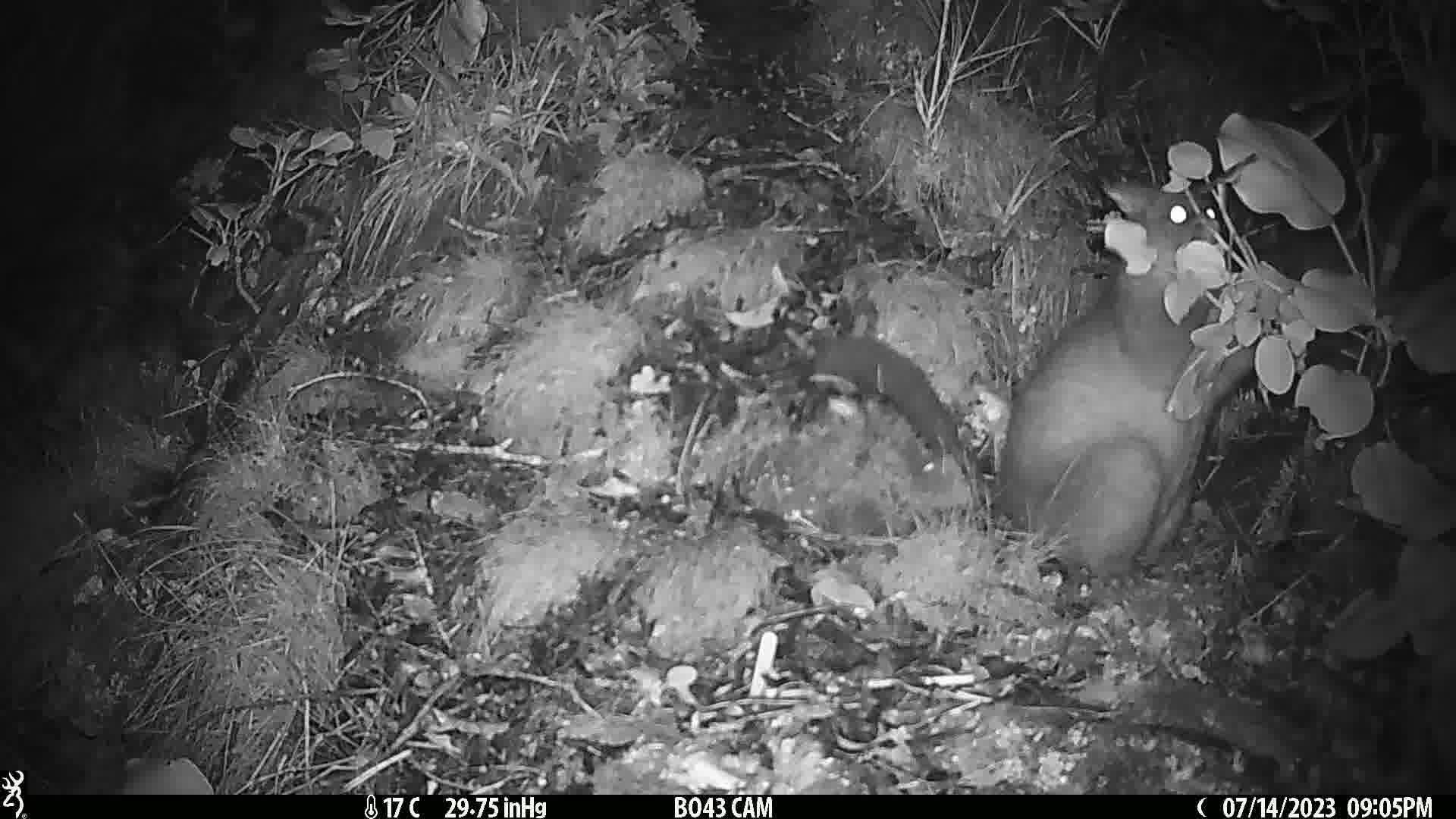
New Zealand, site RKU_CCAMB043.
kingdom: Animalia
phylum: Chordata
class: Mammalia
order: Diprotodontia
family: Phalangeridae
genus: Trichosurus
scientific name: Trichosurus vulpecula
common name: common brushtail possum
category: possum